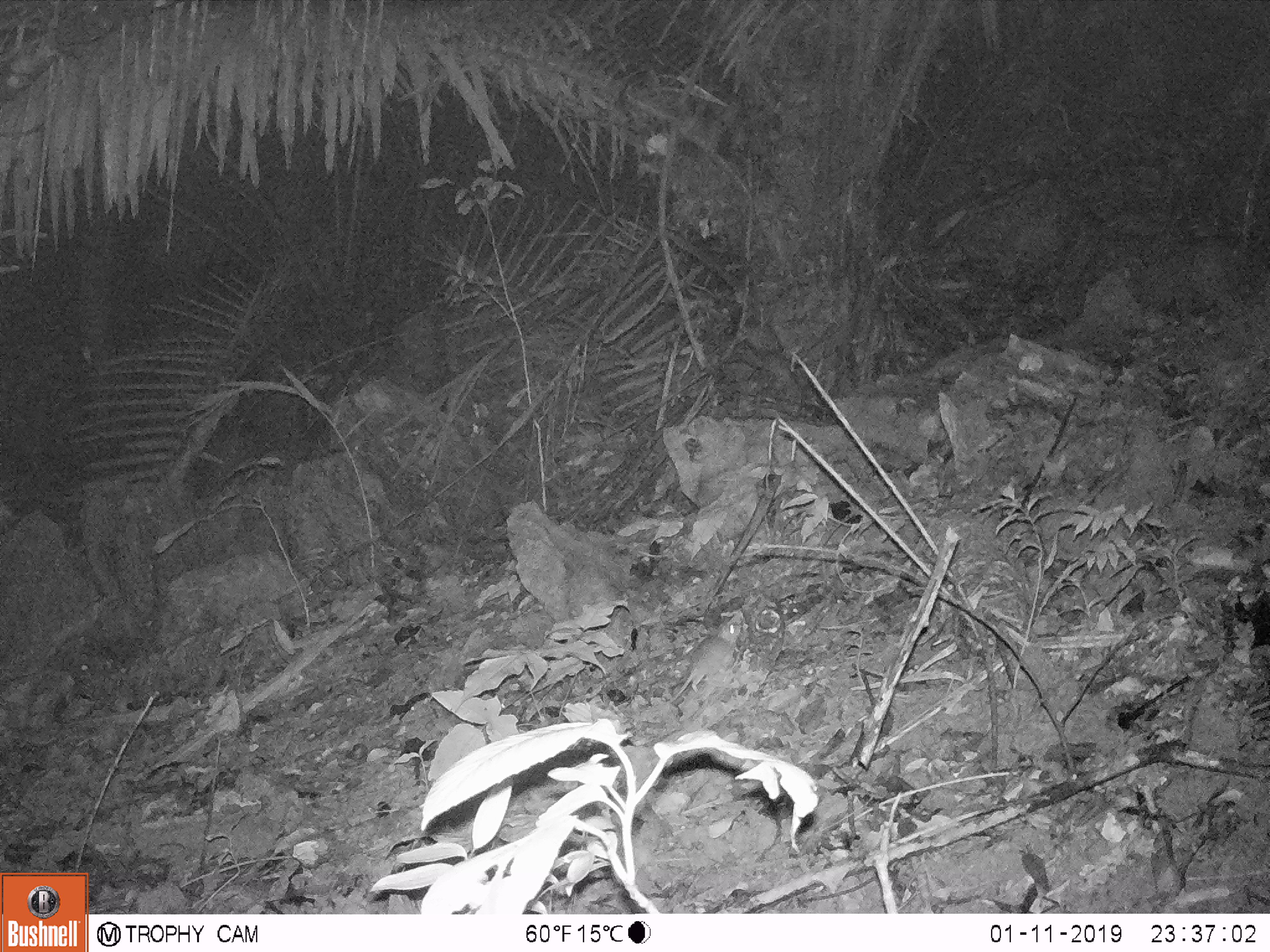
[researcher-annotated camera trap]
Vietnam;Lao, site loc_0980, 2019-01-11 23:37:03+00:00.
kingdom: Animalia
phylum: Chordata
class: Mammalia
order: Rodentia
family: Muridae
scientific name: Muridae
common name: old-world mice and rats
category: unidentified murid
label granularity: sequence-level